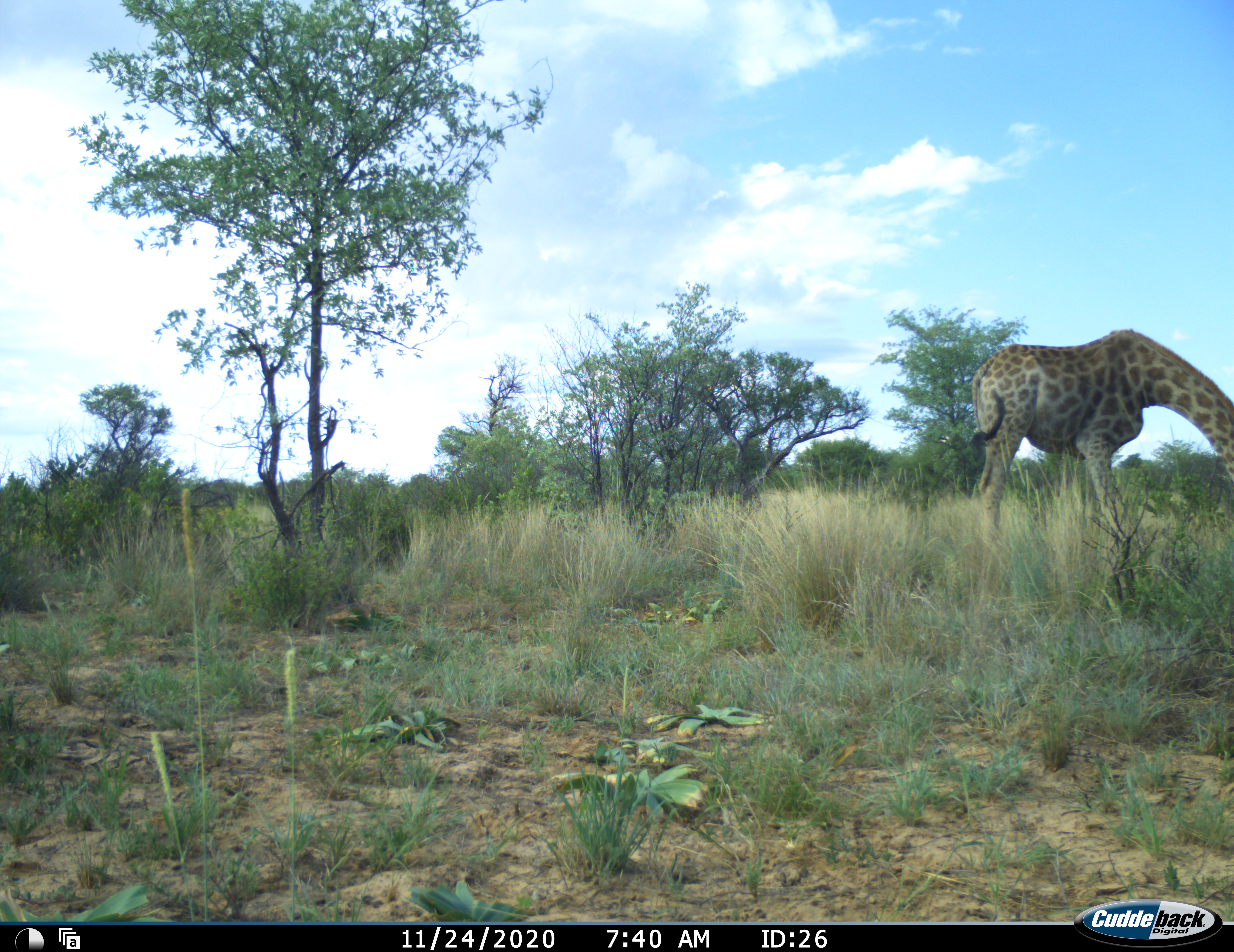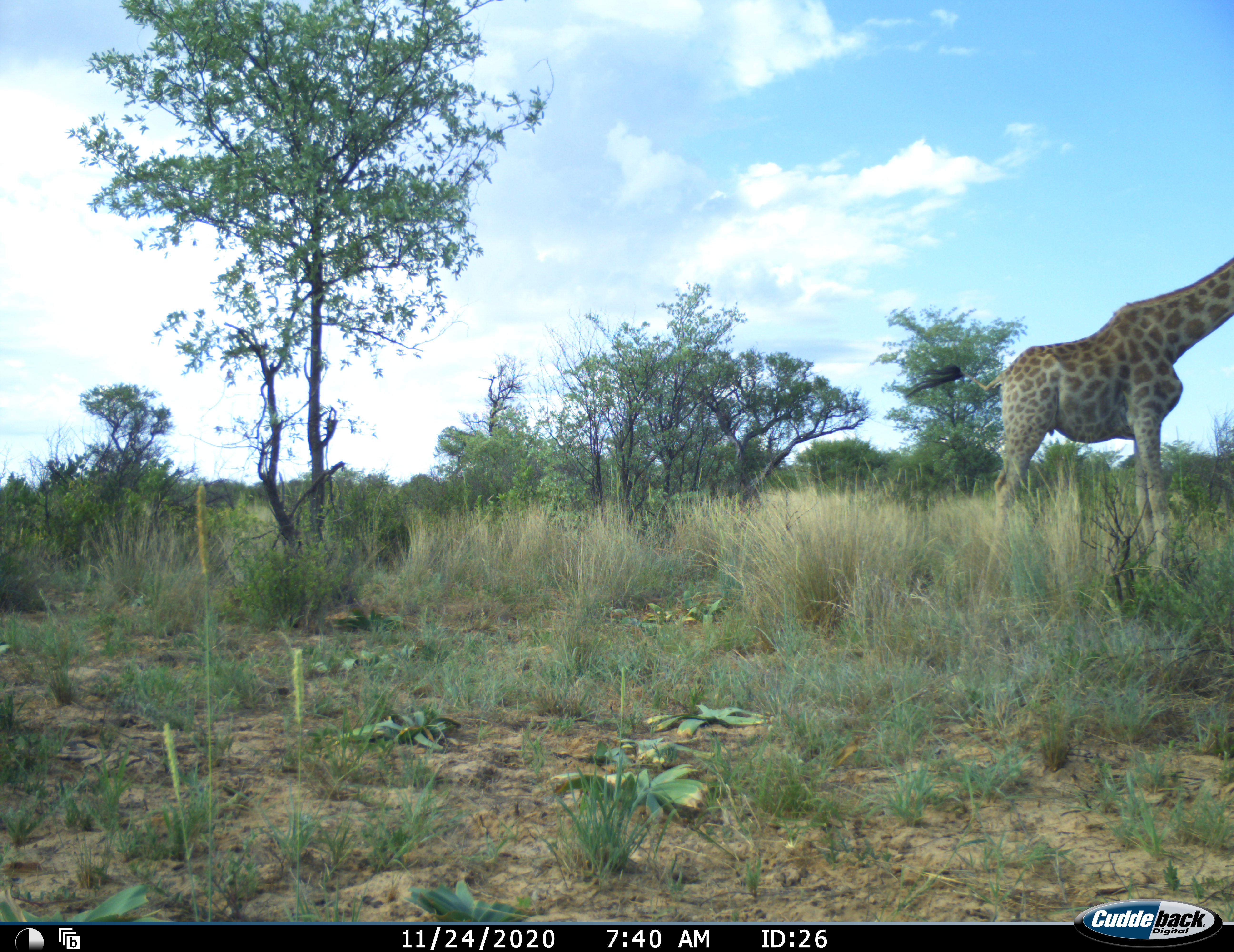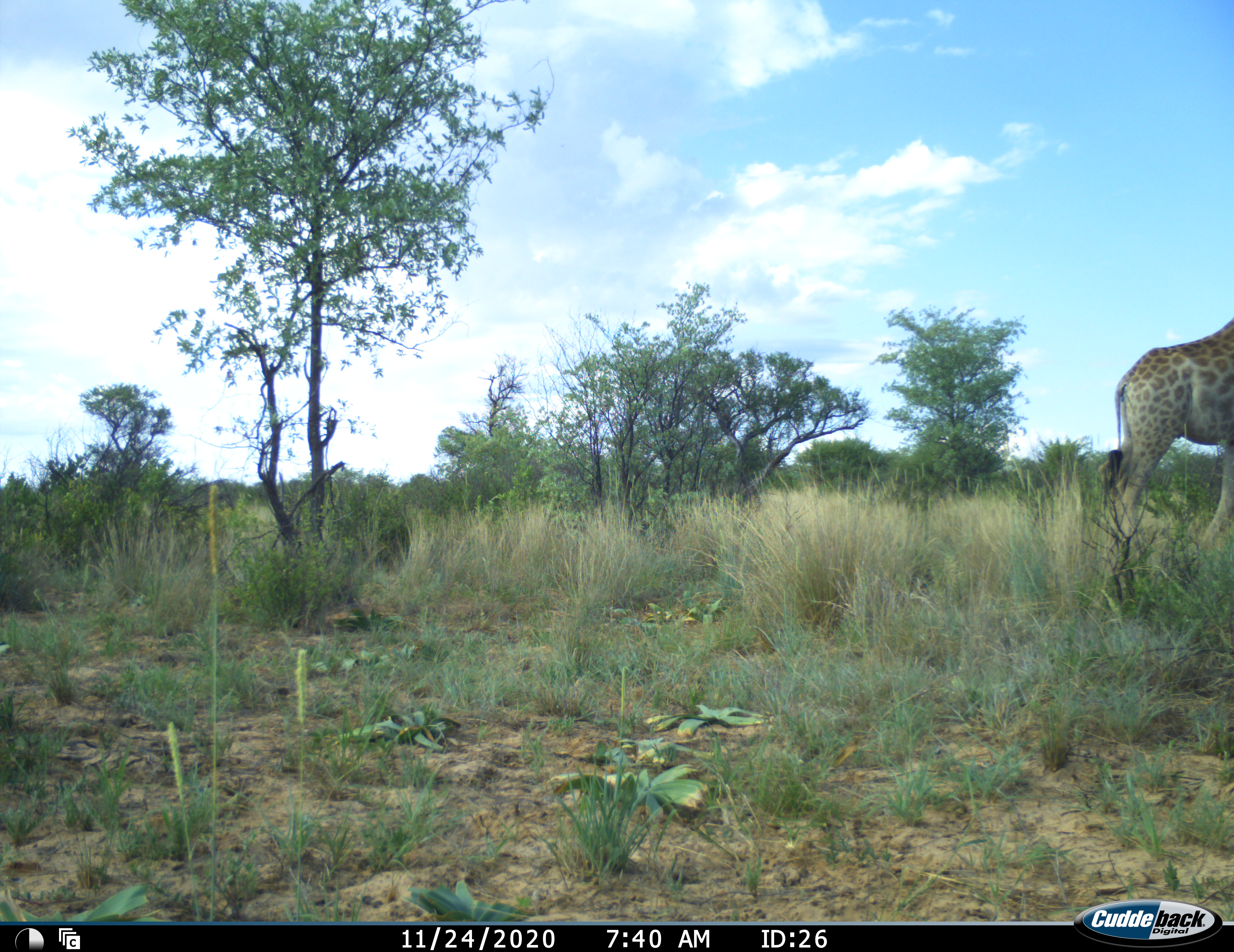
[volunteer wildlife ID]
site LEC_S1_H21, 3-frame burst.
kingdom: Animalia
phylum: Chordata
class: Mammalia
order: Artiodactyla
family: Giraffidae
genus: Giraffa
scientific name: Giraffa camelopardalis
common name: giraffe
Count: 1.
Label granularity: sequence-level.